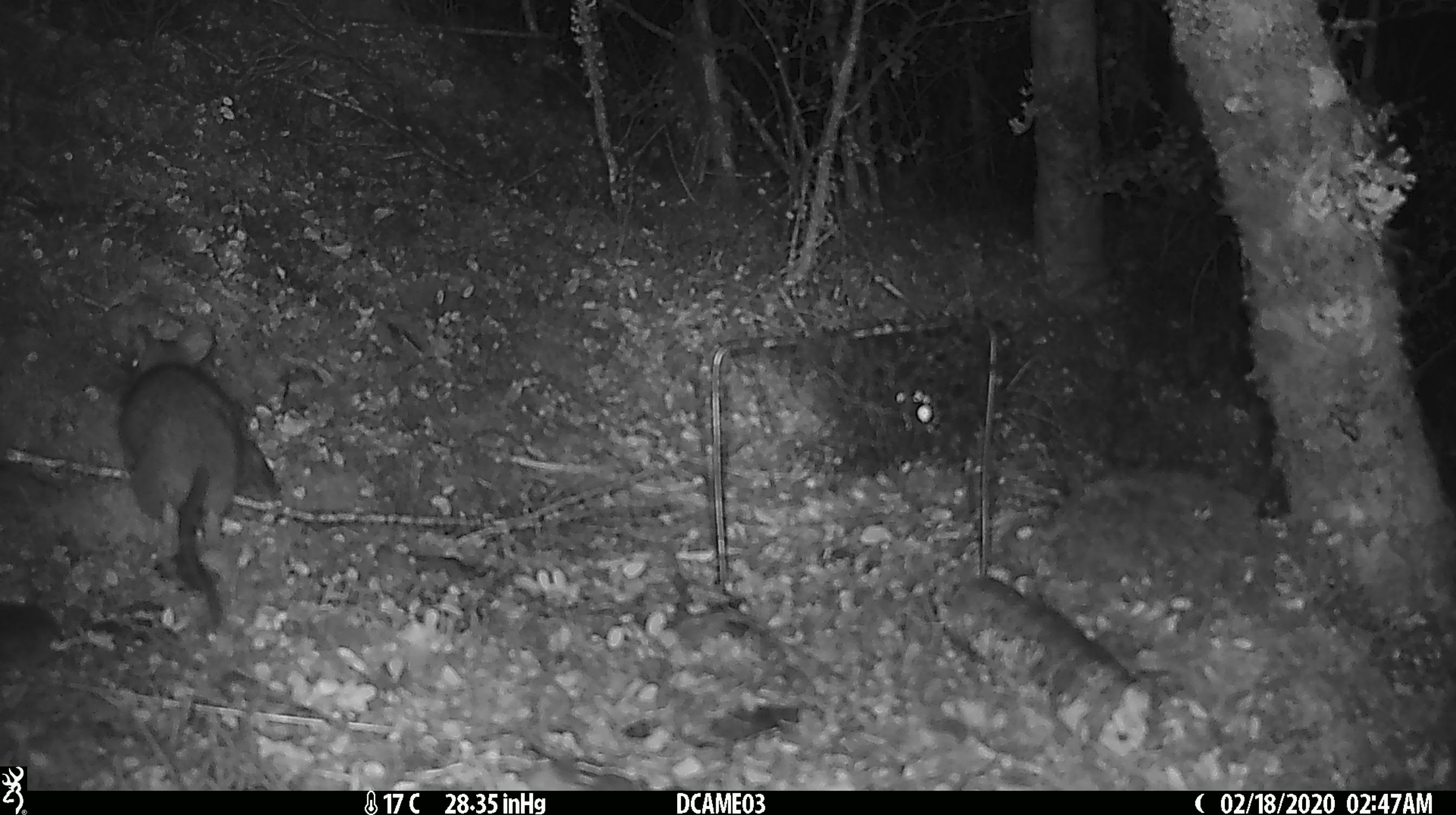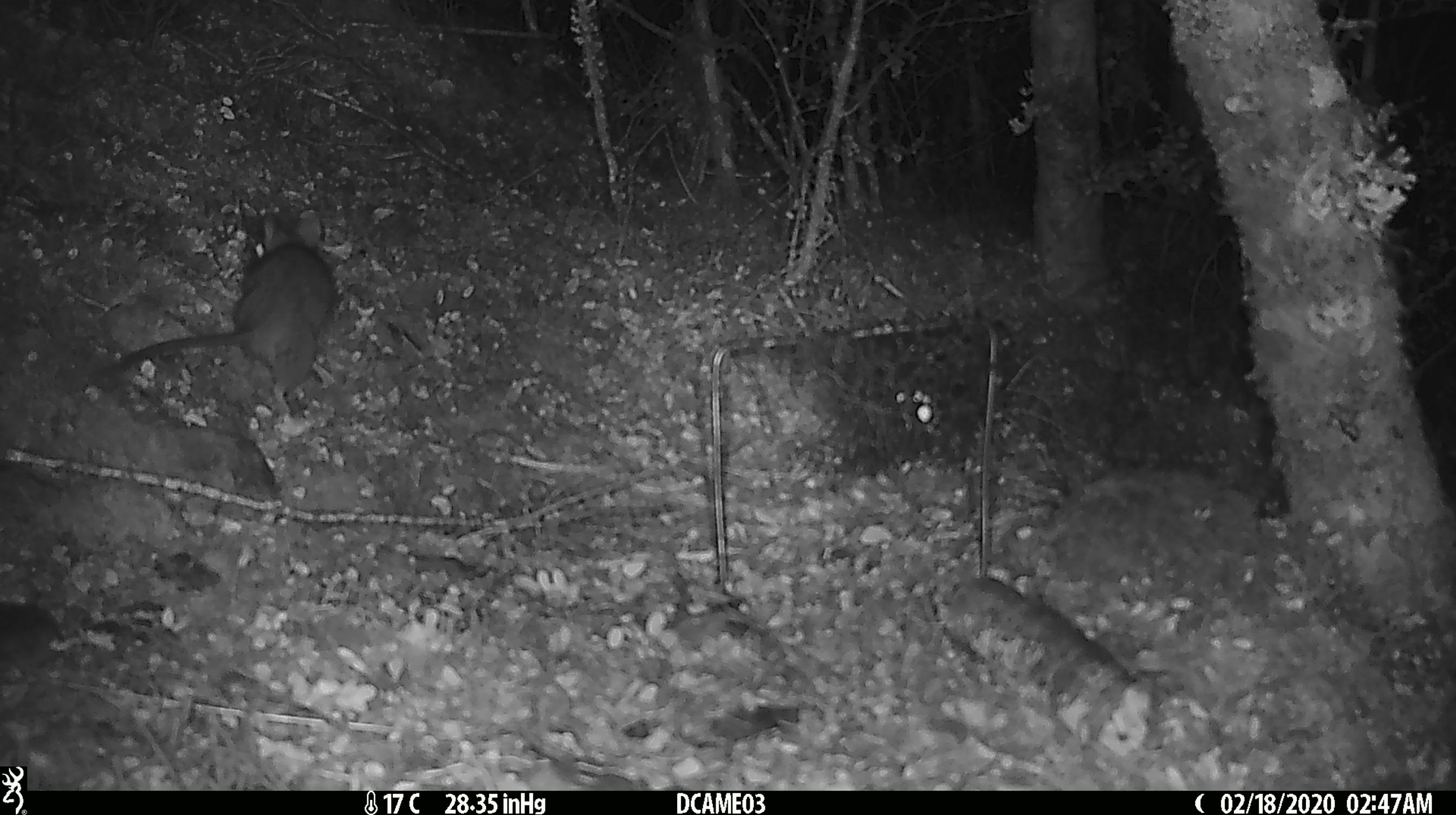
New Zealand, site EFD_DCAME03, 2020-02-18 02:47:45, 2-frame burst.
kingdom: Animalia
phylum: Chordata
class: Mammalia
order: Rodentia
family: Muridae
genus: Rattus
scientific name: Rattus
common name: rat